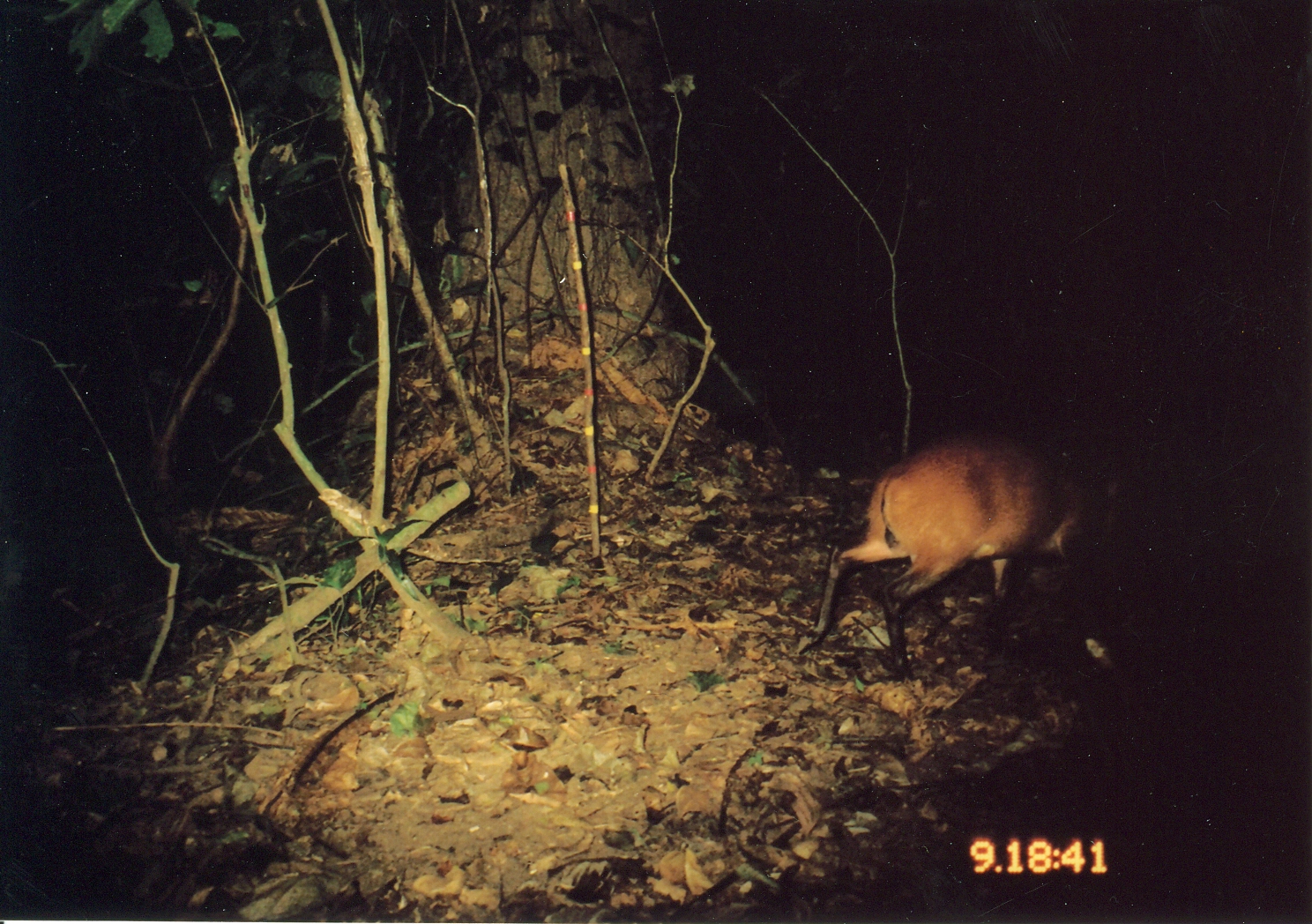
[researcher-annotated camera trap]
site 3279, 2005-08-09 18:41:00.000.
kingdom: Animalia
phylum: Chordata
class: Mammalia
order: Artiodactyla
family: Bovidae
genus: Cephalophus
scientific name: Cephalophus harveyi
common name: harvey's duiker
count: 1